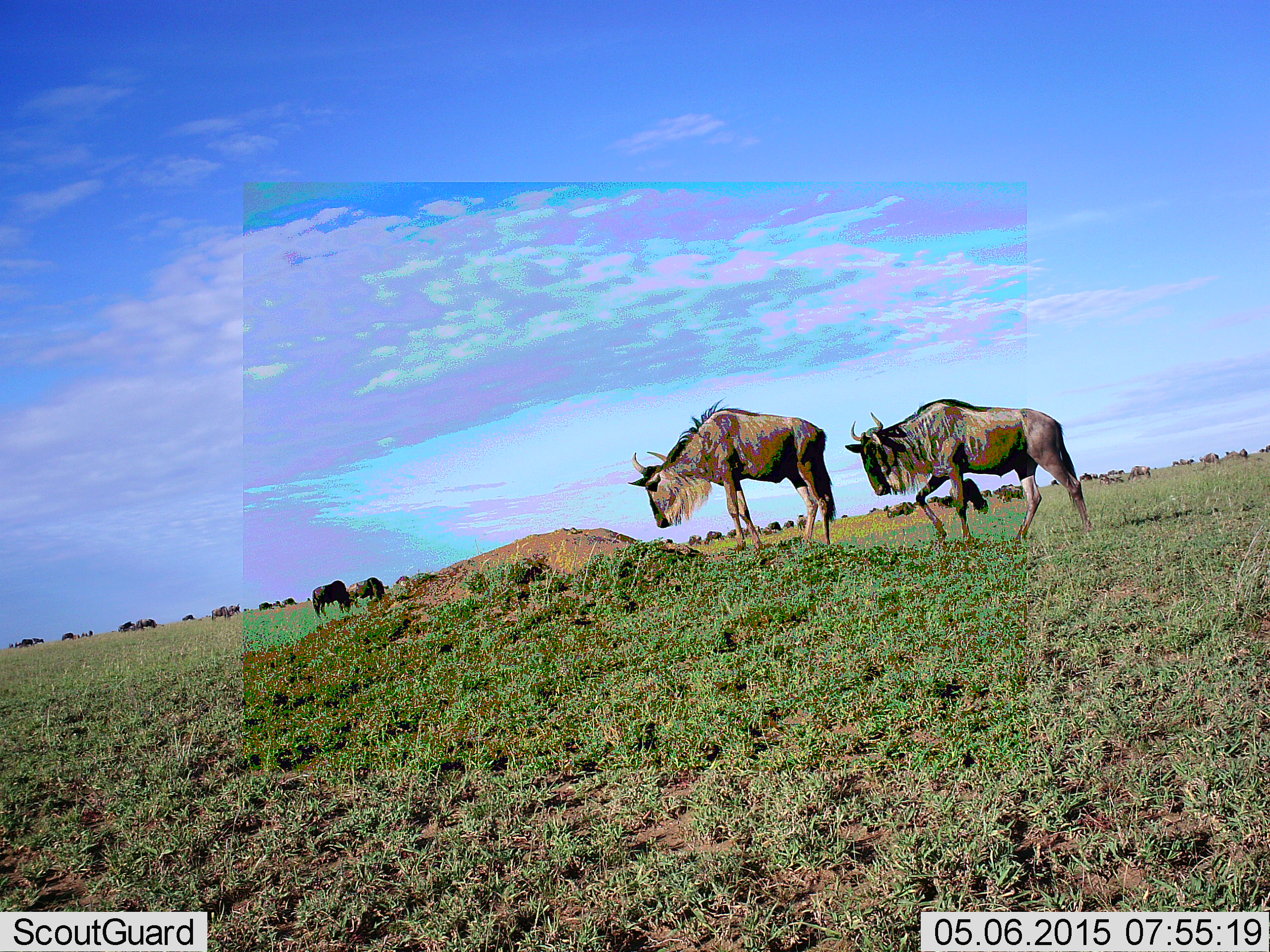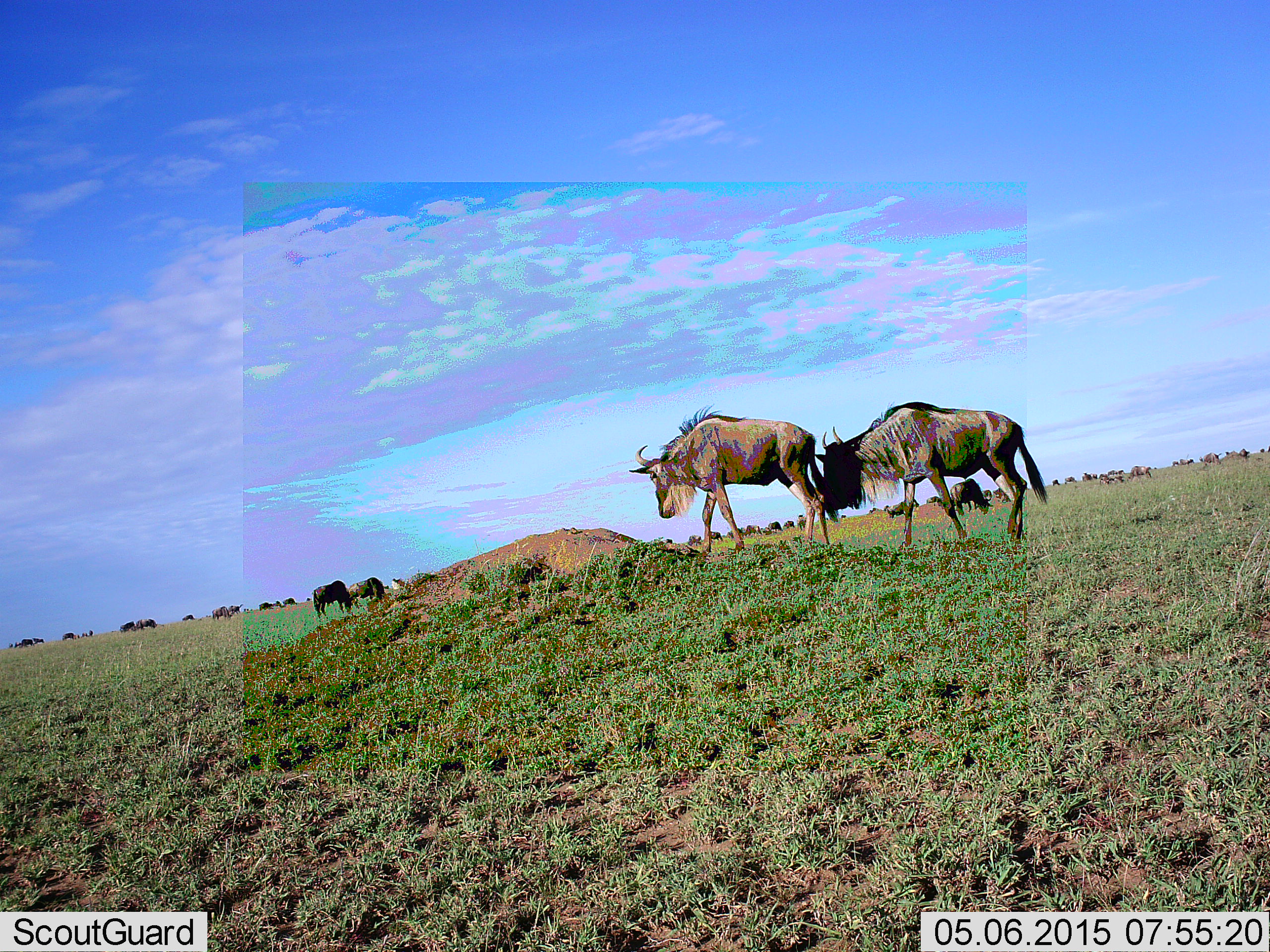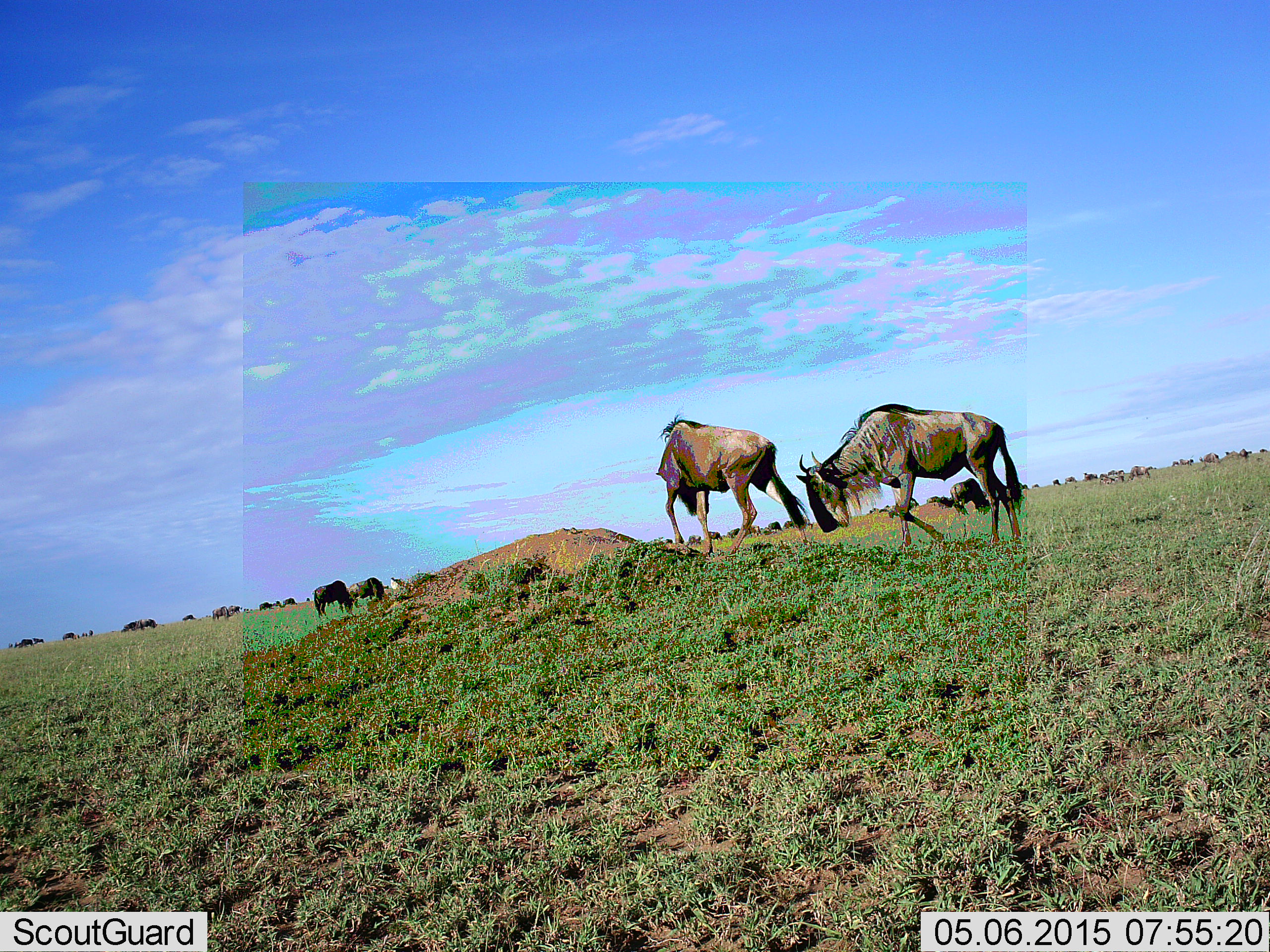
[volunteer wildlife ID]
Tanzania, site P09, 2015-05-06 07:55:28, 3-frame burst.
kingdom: Animalia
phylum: Chordata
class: Mammalia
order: Artiodactyla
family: Bovidae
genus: Connochaetes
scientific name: Connochaetes taurinus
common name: blue wildebeest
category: wildebeest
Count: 11-50.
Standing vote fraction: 40%.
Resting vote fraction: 10%.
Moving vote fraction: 70%.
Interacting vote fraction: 0%.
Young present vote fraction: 0%.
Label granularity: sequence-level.